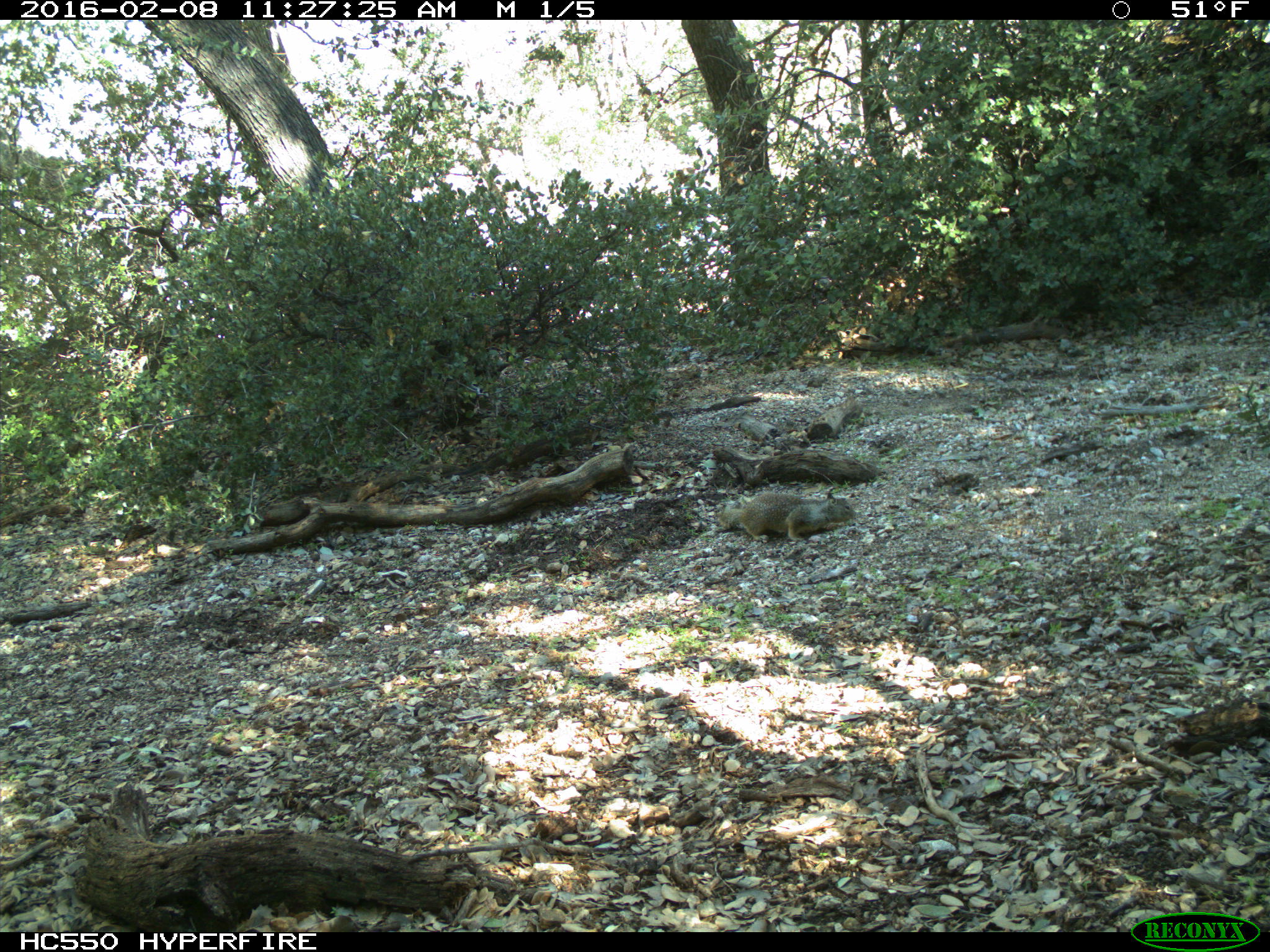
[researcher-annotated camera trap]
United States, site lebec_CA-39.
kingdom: Animalia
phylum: Chordata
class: Mammalia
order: Rodentia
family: Sciuridae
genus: Otospermophilus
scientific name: Otospermophilus beecheyi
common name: california ground squirrel